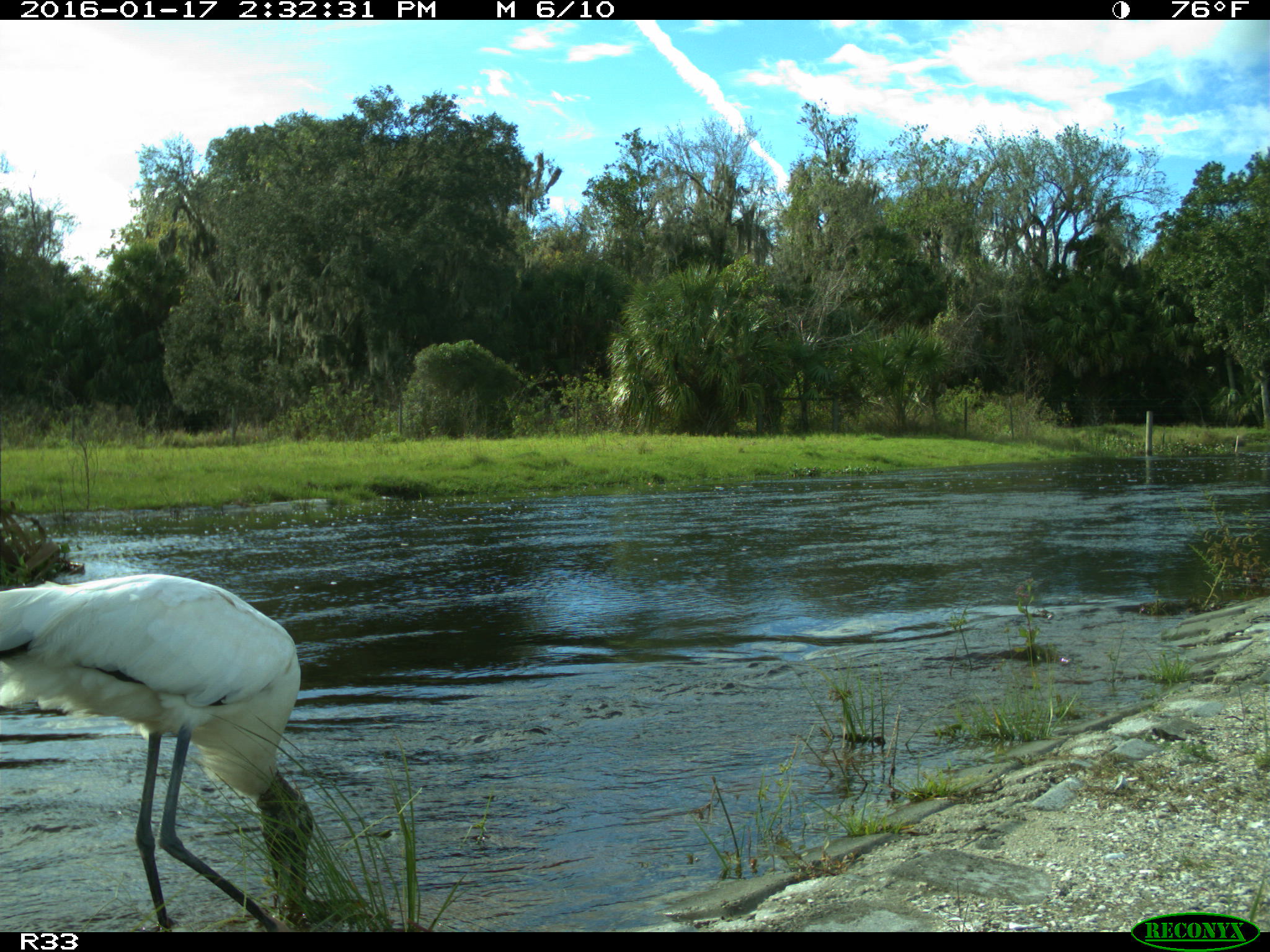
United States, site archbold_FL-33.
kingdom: Animalia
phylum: Chordata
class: Aves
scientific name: Aves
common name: birds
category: unidentified bird